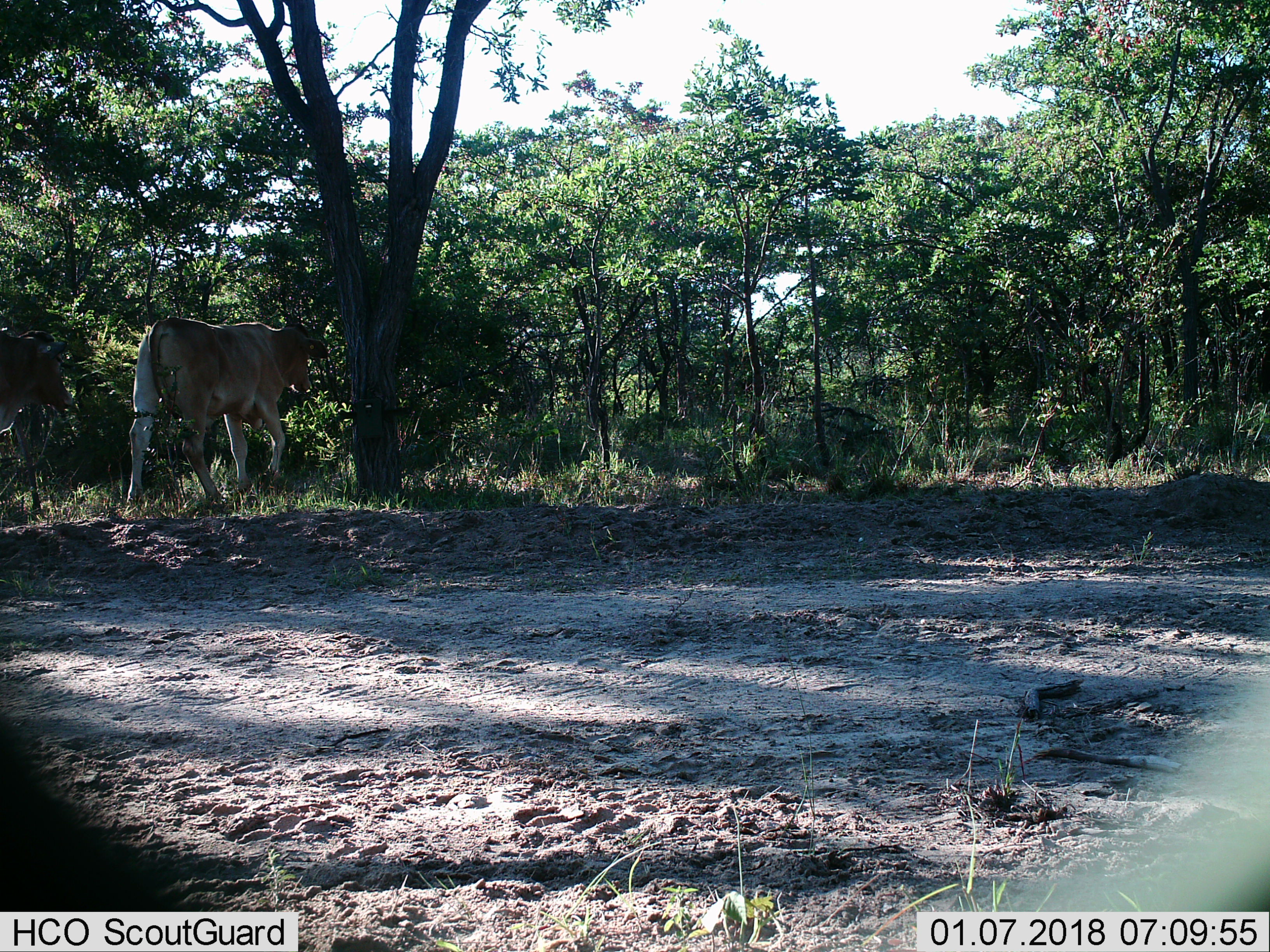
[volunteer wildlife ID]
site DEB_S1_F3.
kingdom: Animalia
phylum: Chordata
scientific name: Vertebrata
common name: domestic animal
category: domesticanimal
Domesticanimal (domestic animal) (Vertebrata), count 2. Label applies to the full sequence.